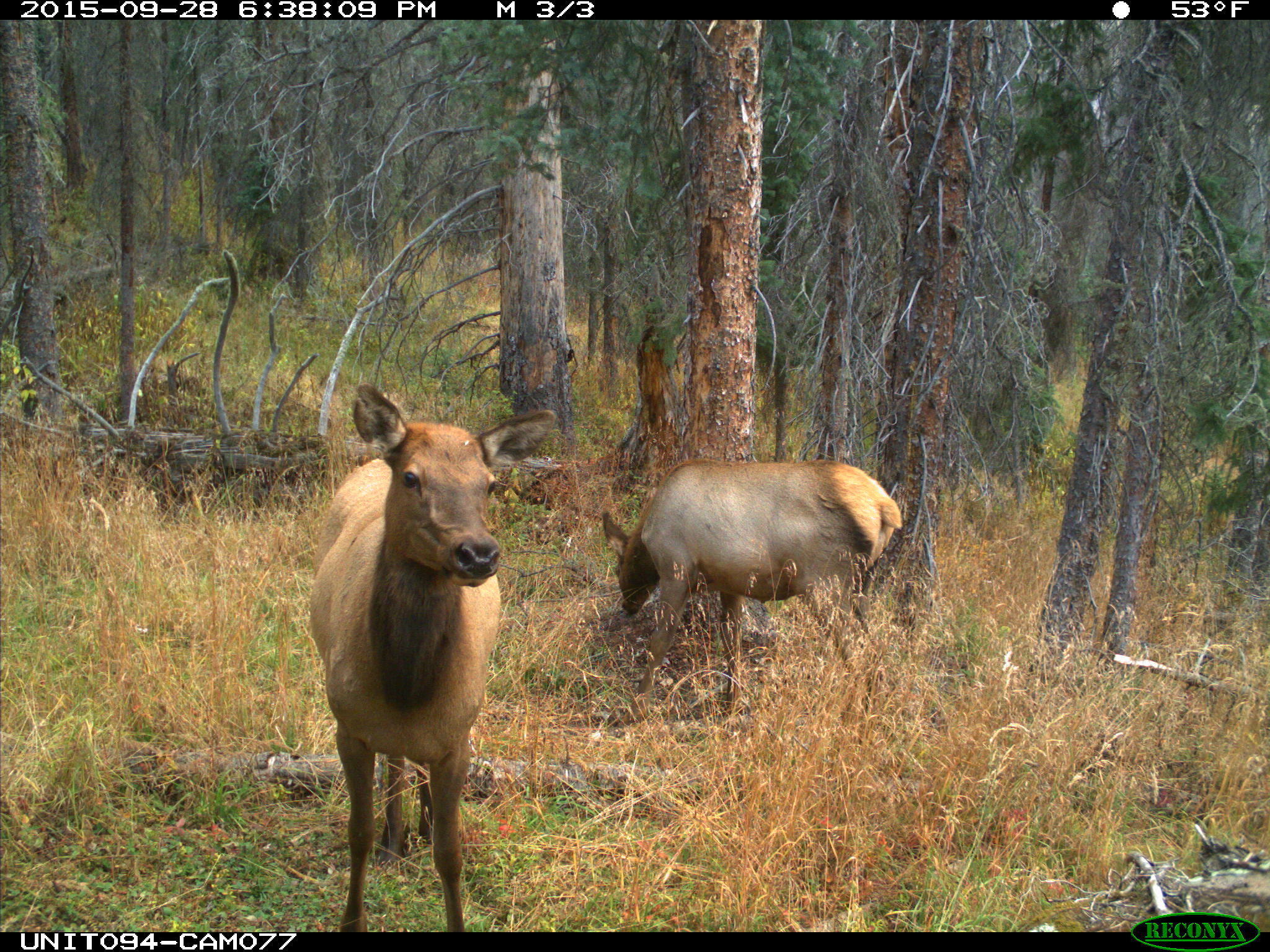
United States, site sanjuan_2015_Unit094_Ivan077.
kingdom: Animalia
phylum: Chordata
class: Mammalia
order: Artiodactyla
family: Cervidae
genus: Cervus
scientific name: Cervus elaphus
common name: red deer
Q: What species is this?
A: Cervus elaphus (red deer).